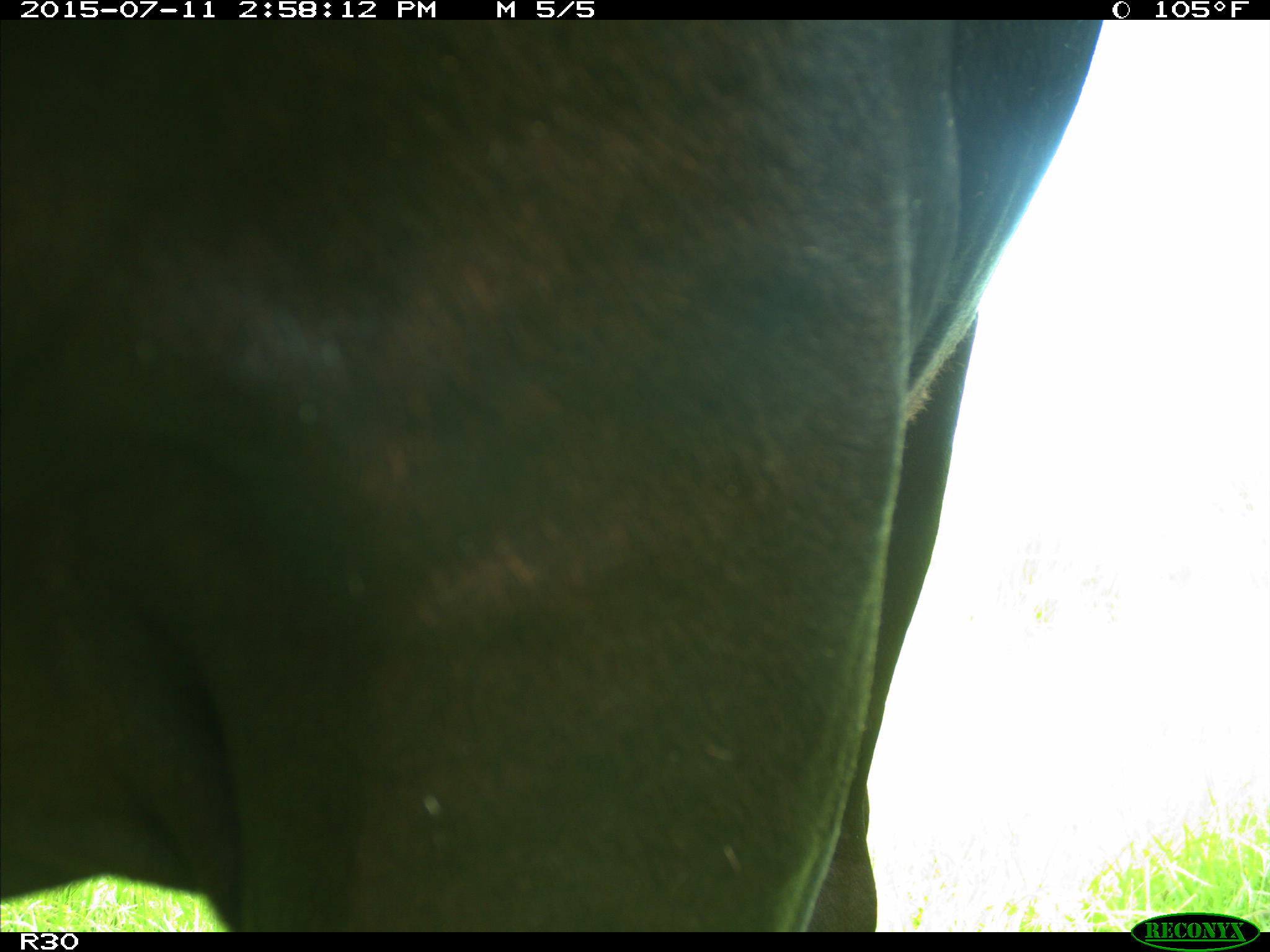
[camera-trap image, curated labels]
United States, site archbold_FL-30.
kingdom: Animalia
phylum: Chordata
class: Mammalia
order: Artiodactyla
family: Bovidae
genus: Bos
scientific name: Bos taurus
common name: domestic cow